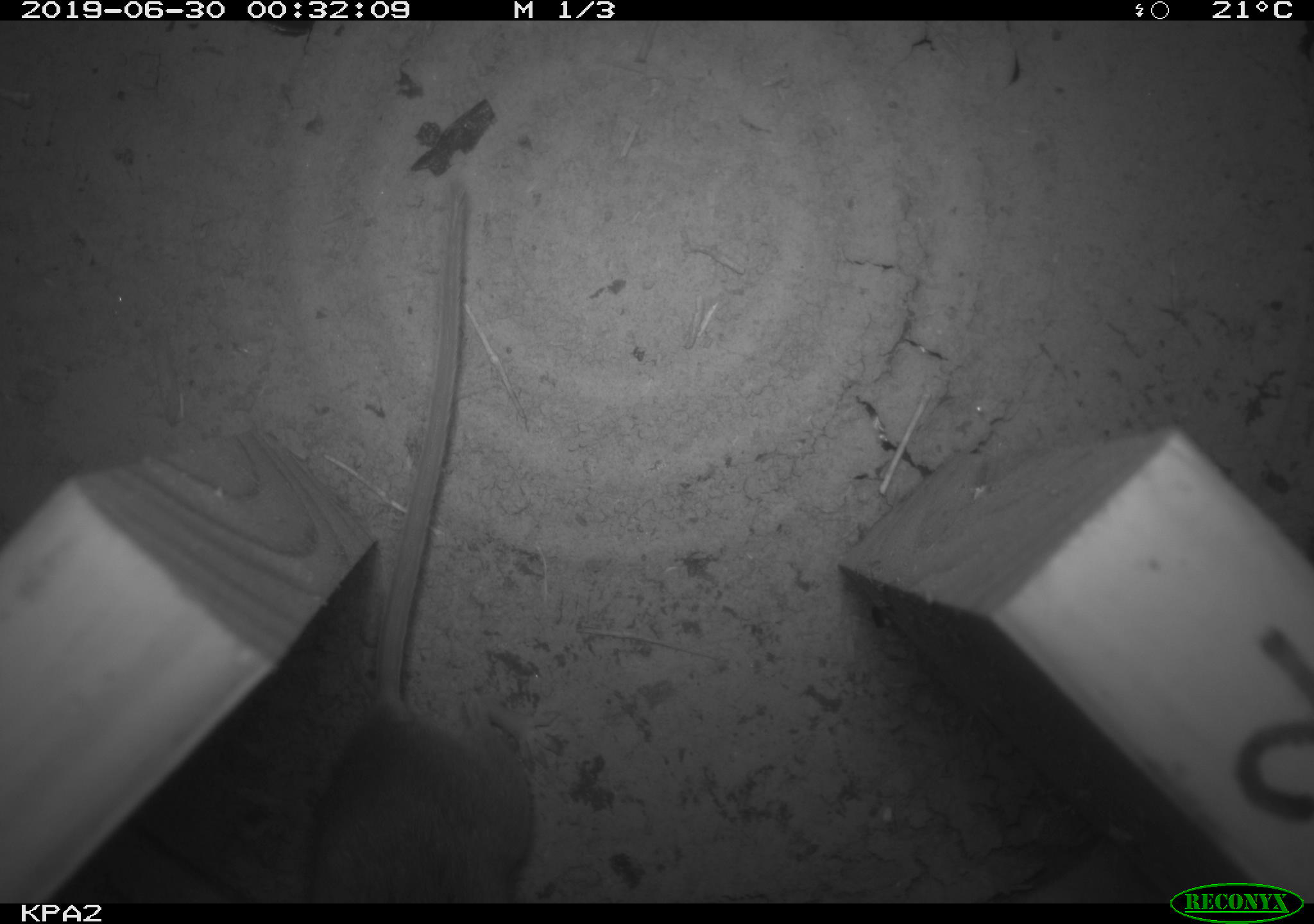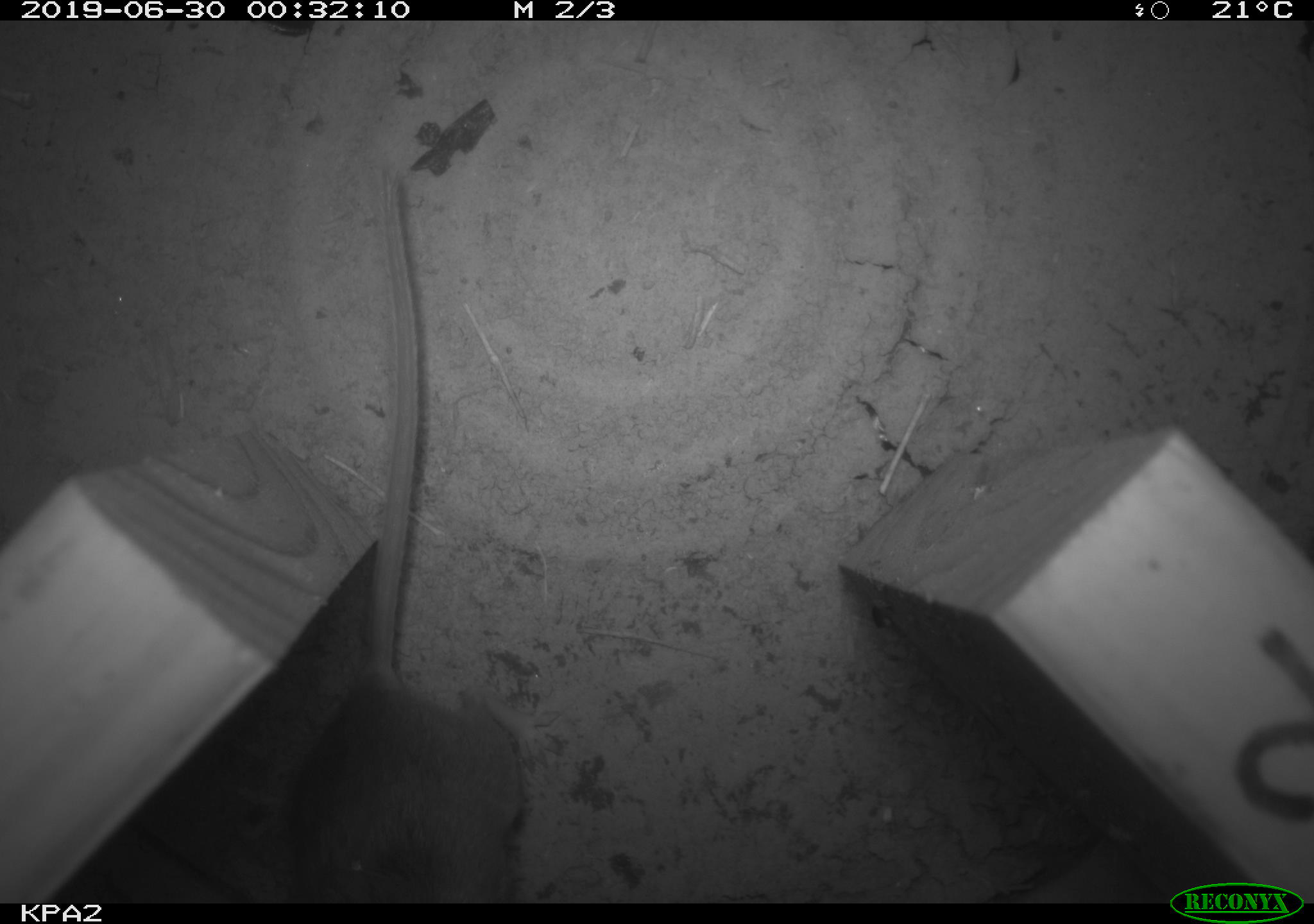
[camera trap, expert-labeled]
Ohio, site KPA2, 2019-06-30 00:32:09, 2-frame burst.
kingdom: Animalia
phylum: Chordata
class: Mammalia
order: Rodentia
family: Cricetidae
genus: Peromyscus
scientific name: Peromyscus leucopus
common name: white-footed mouse